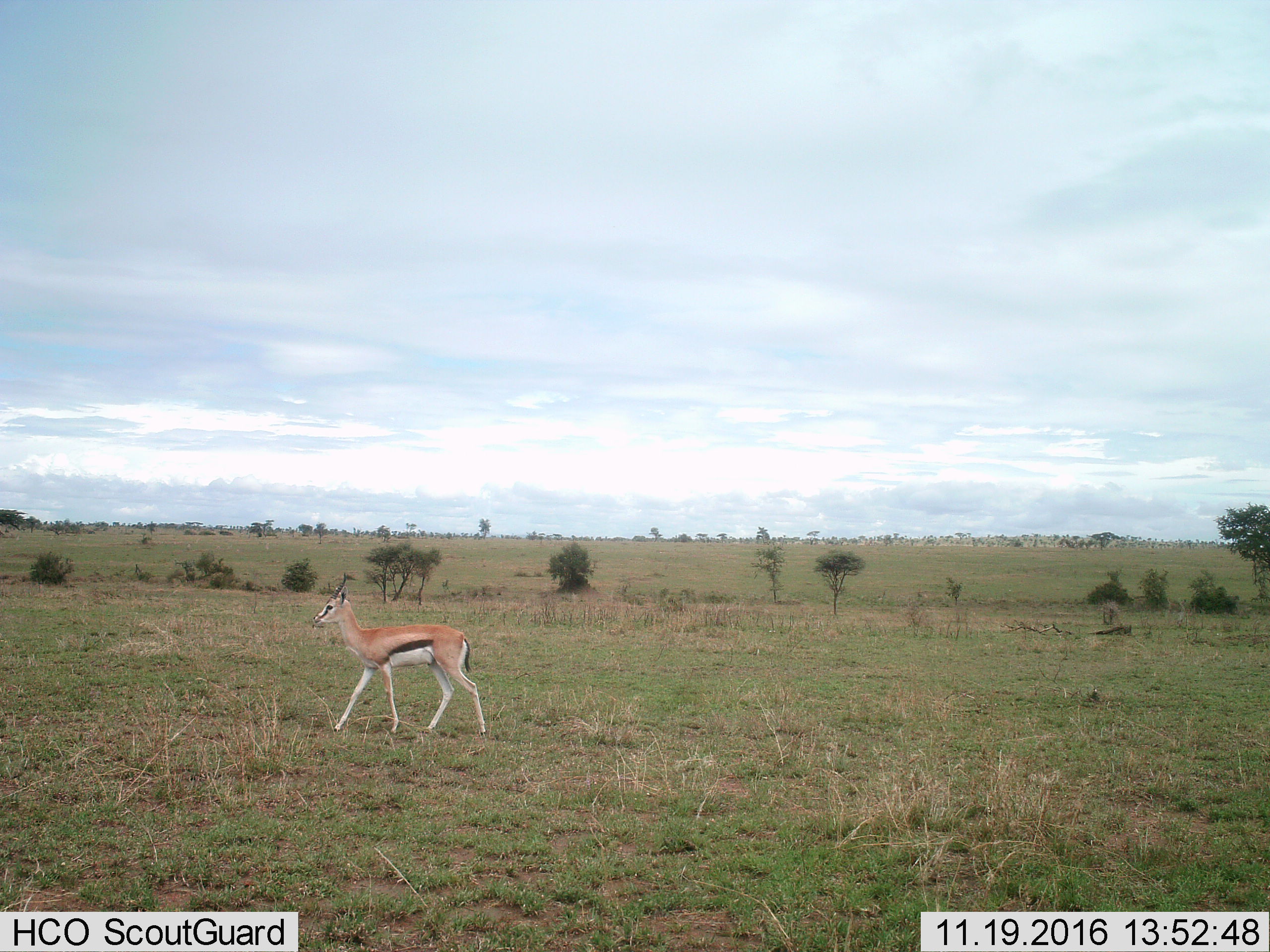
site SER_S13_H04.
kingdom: Animalia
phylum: Chordata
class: Mammalia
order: Artiodactyla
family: Bovidae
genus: Eudorcas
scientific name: Eudorcas thomsonii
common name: thomson's gazelle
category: gazellethomsons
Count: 1.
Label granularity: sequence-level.